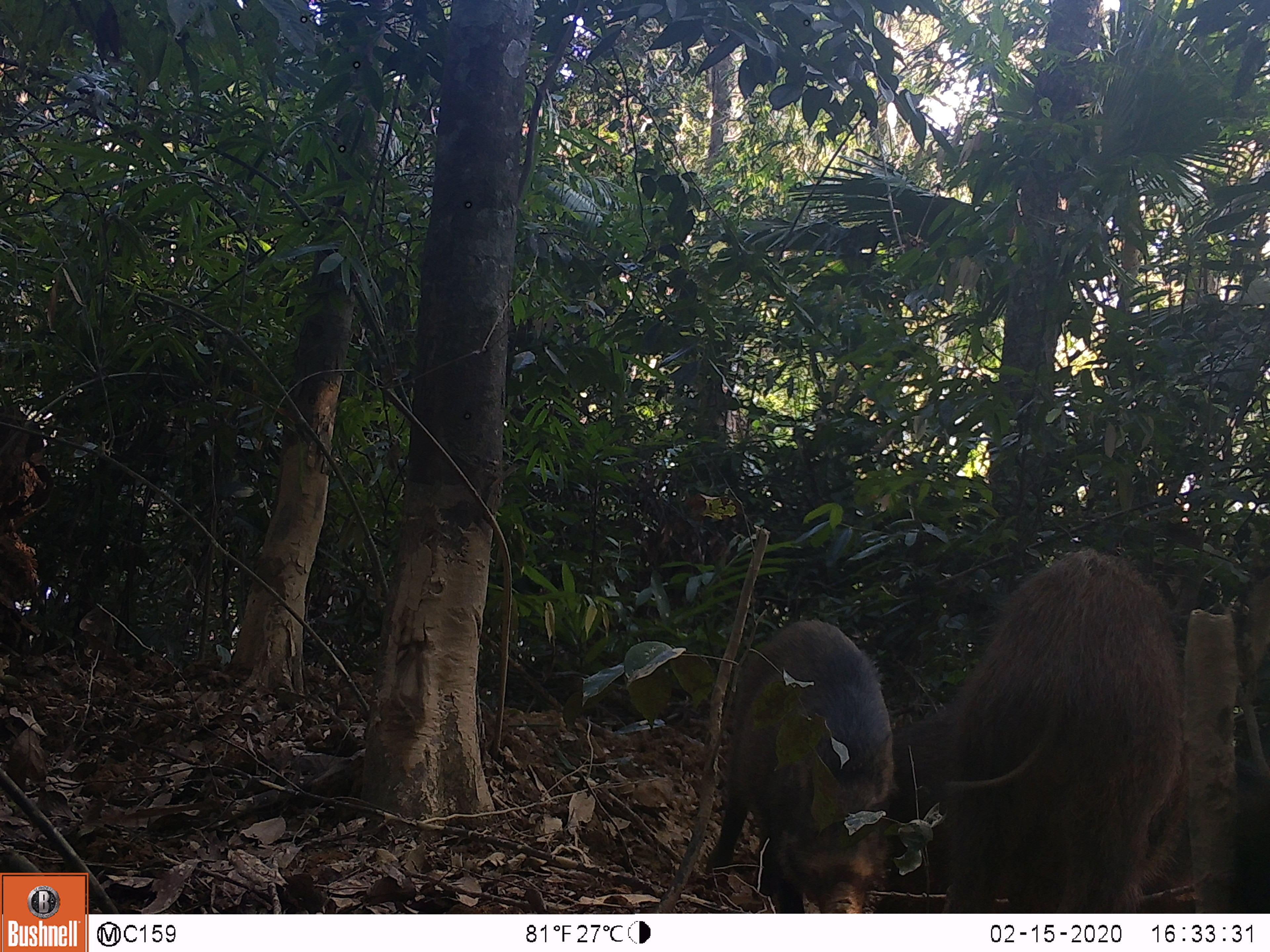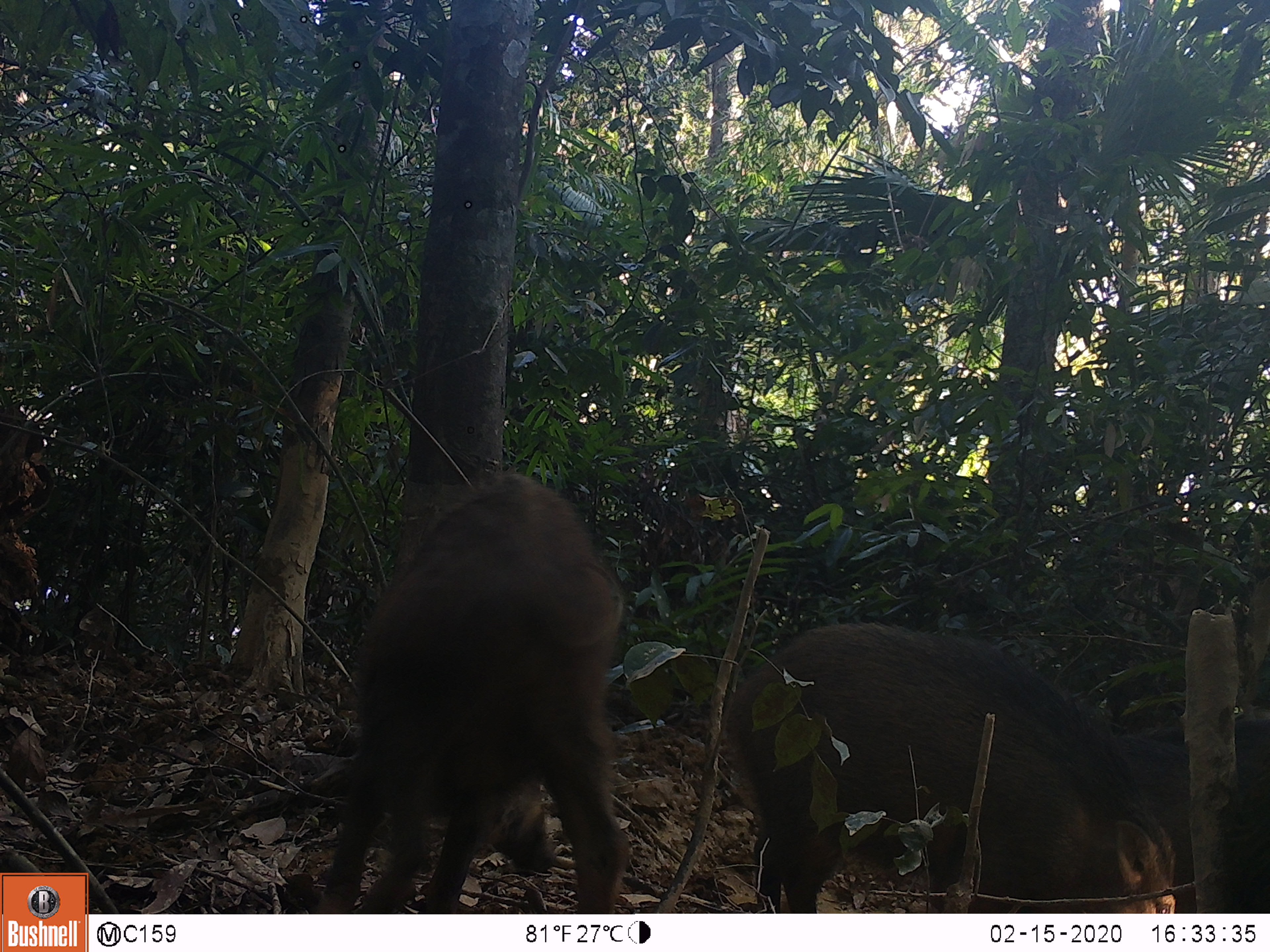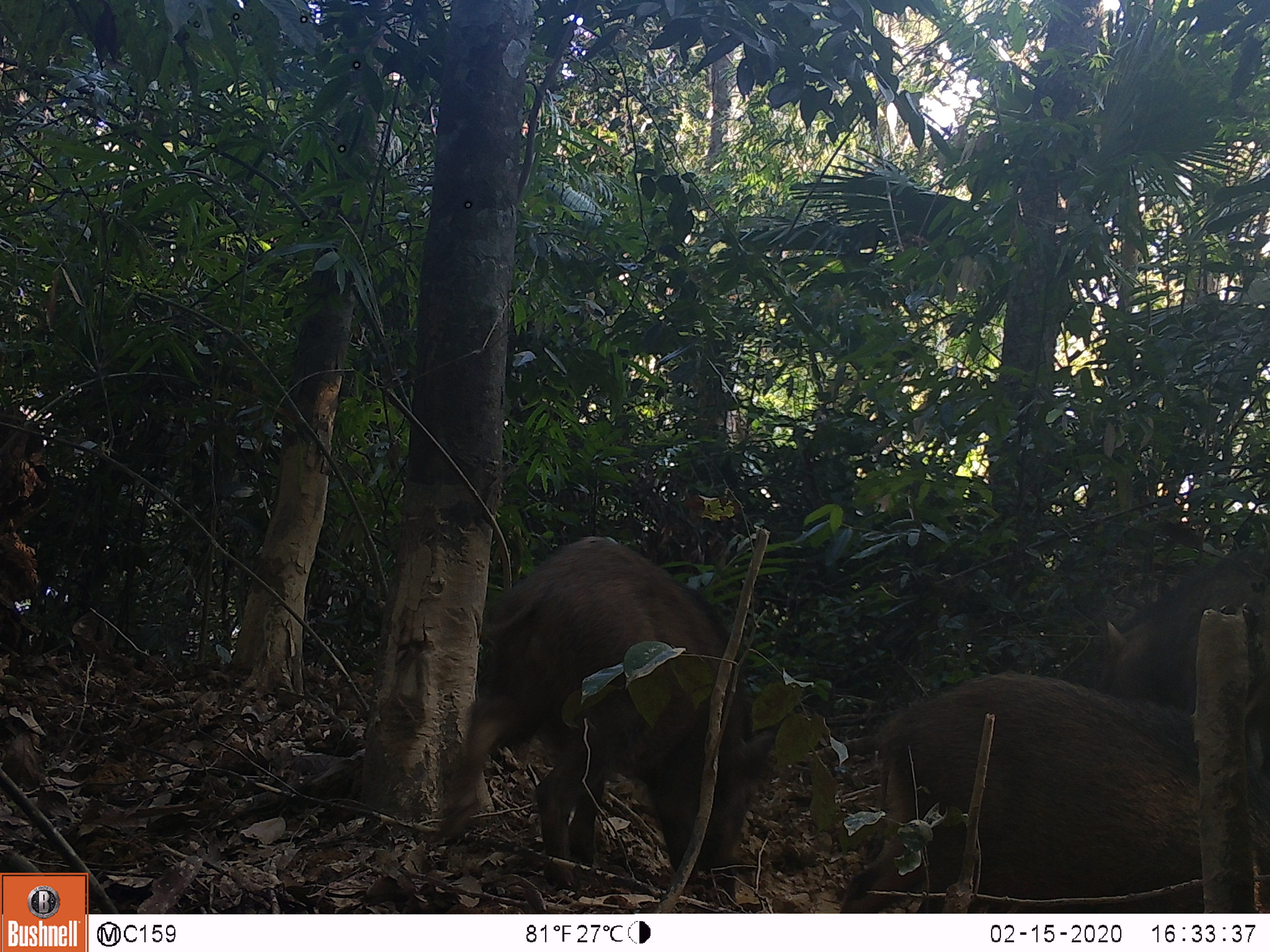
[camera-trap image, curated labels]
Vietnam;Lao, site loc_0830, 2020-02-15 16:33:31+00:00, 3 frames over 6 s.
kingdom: Animalia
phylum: Chordata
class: Mammalia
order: Artiodactyla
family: Suidae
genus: Sus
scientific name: Sus scrofa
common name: eurasian wild pig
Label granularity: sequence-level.